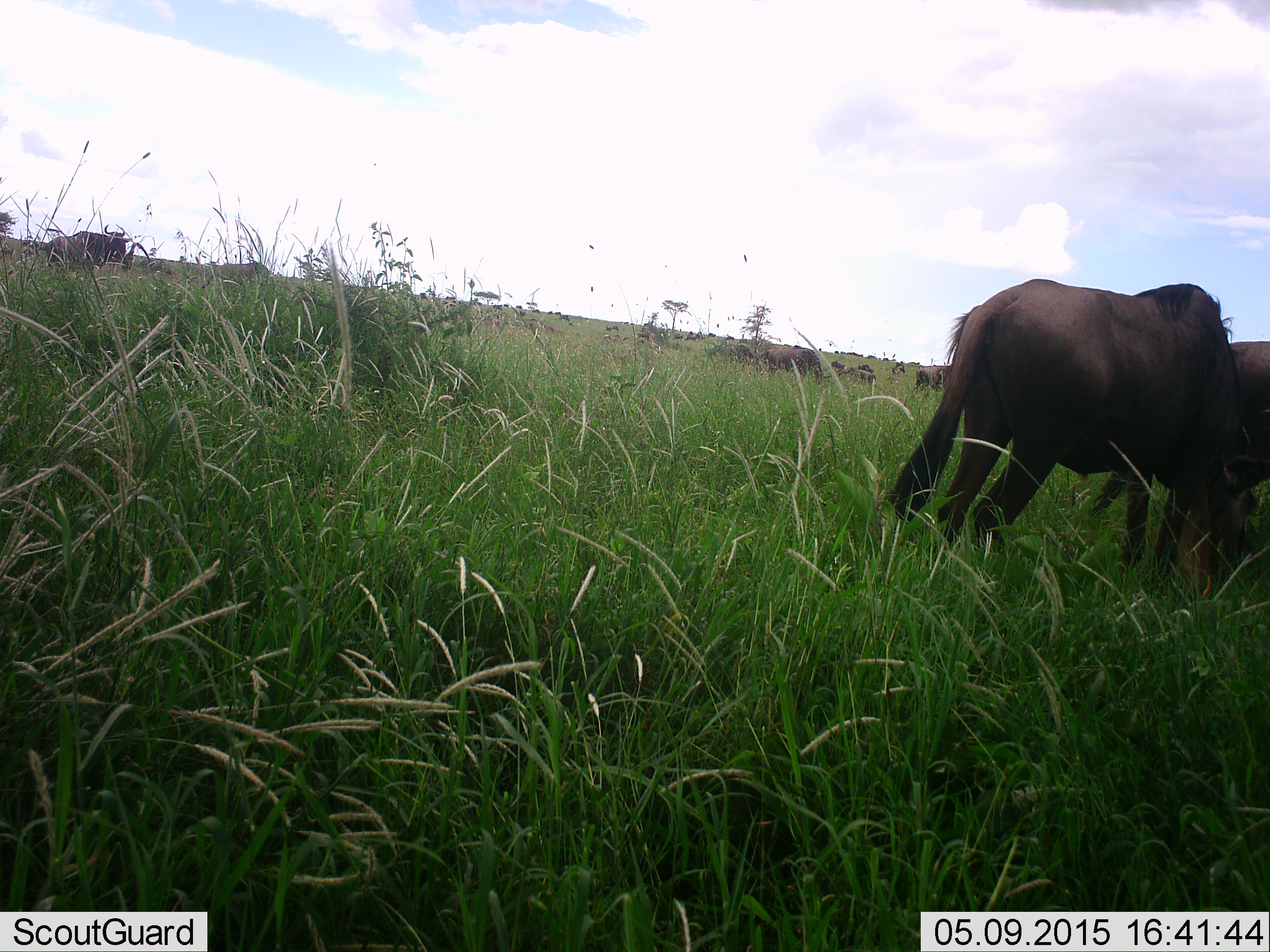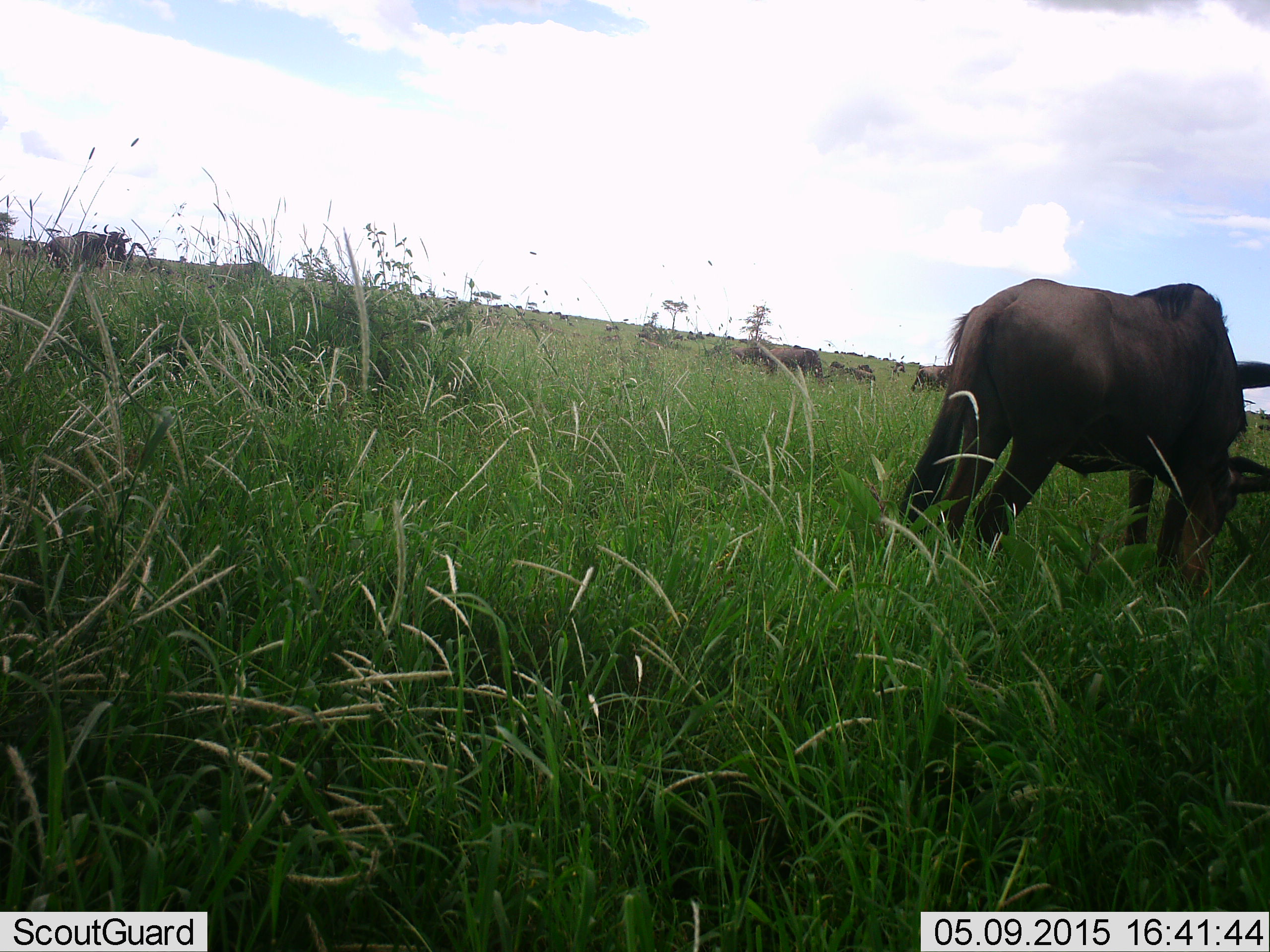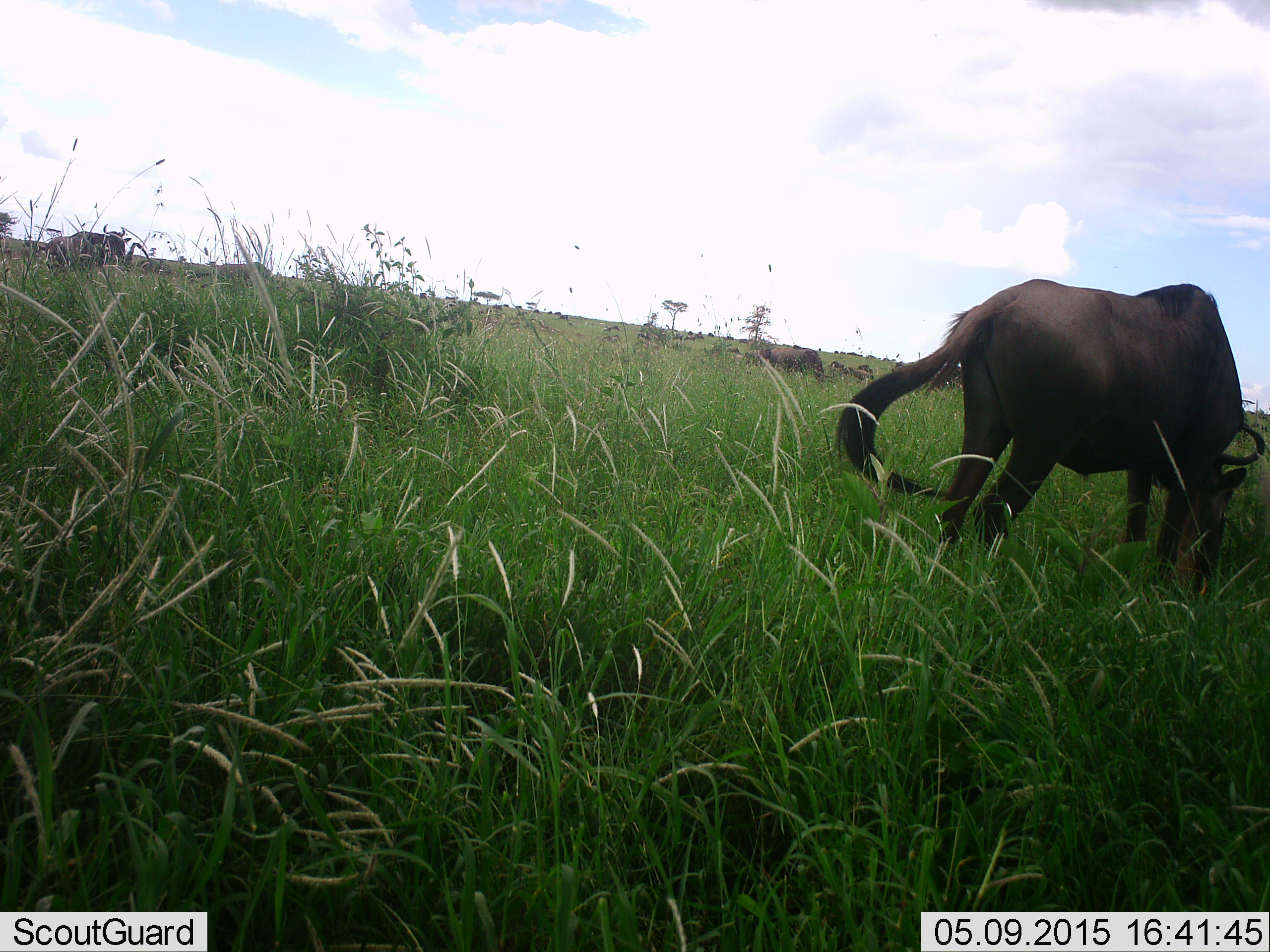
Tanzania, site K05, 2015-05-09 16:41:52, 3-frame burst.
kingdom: Animalia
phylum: Chordata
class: Mammalia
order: Artiodactyla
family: Bovidae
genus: Connochaetes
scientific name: Connochaetes taurinus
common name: blue wildebeest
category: wildebeest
Wildebeest (blue wildebeest) (Connochaetes taurinus), count 11-50. Behavior (volunteer vote fractions): standing 60%, resting 0%, moving 30%, interacting 0%. Young present (vote fraction): 0%. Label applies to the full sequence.